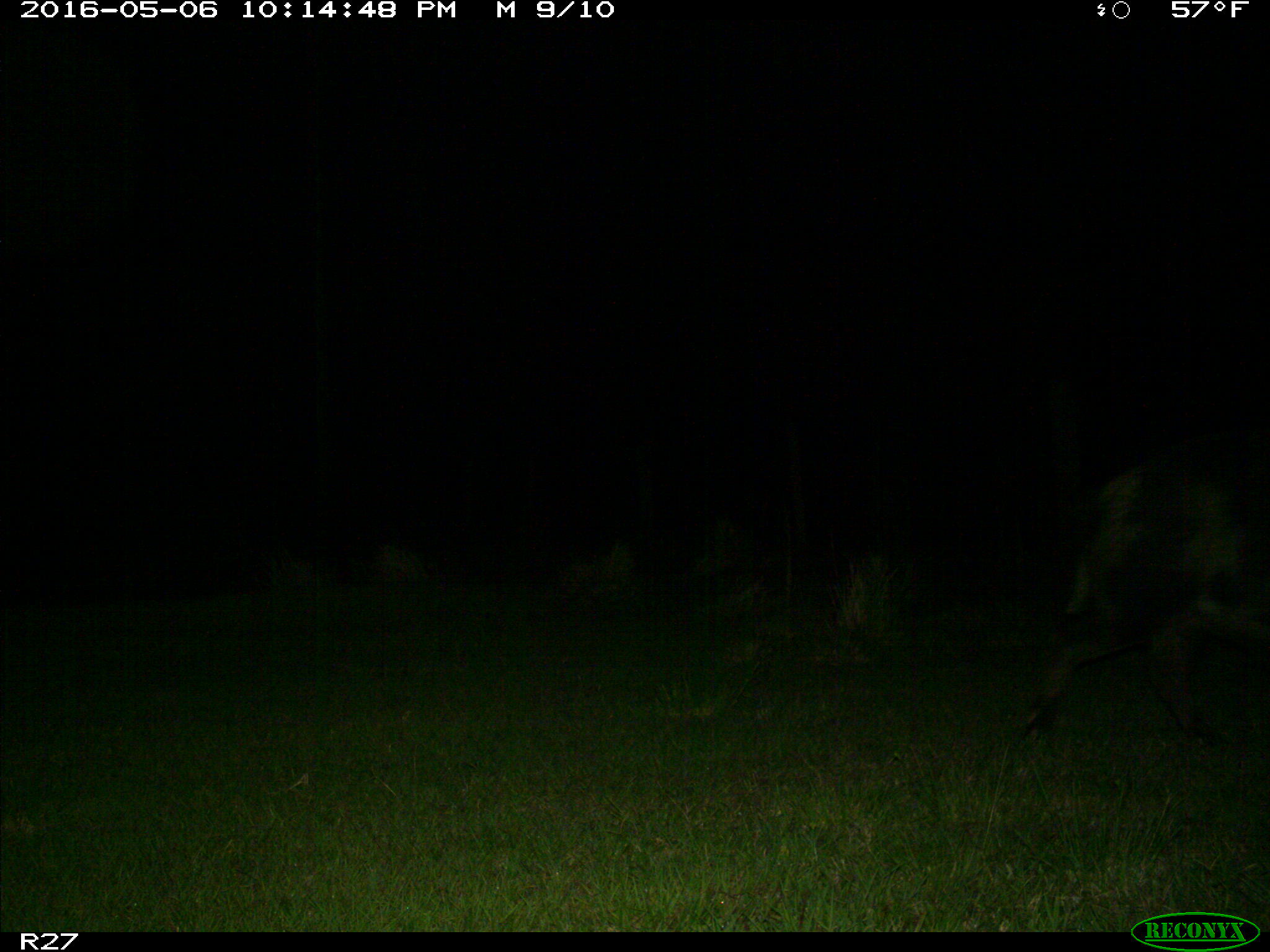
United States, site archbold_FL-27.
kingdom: Animalia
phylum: Chordata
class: Mammalia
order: Artiodactyla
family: Suidae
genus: Sus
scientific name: Sus scrofa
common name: wild boar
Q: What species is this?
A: Sus scrofa (wild boar).